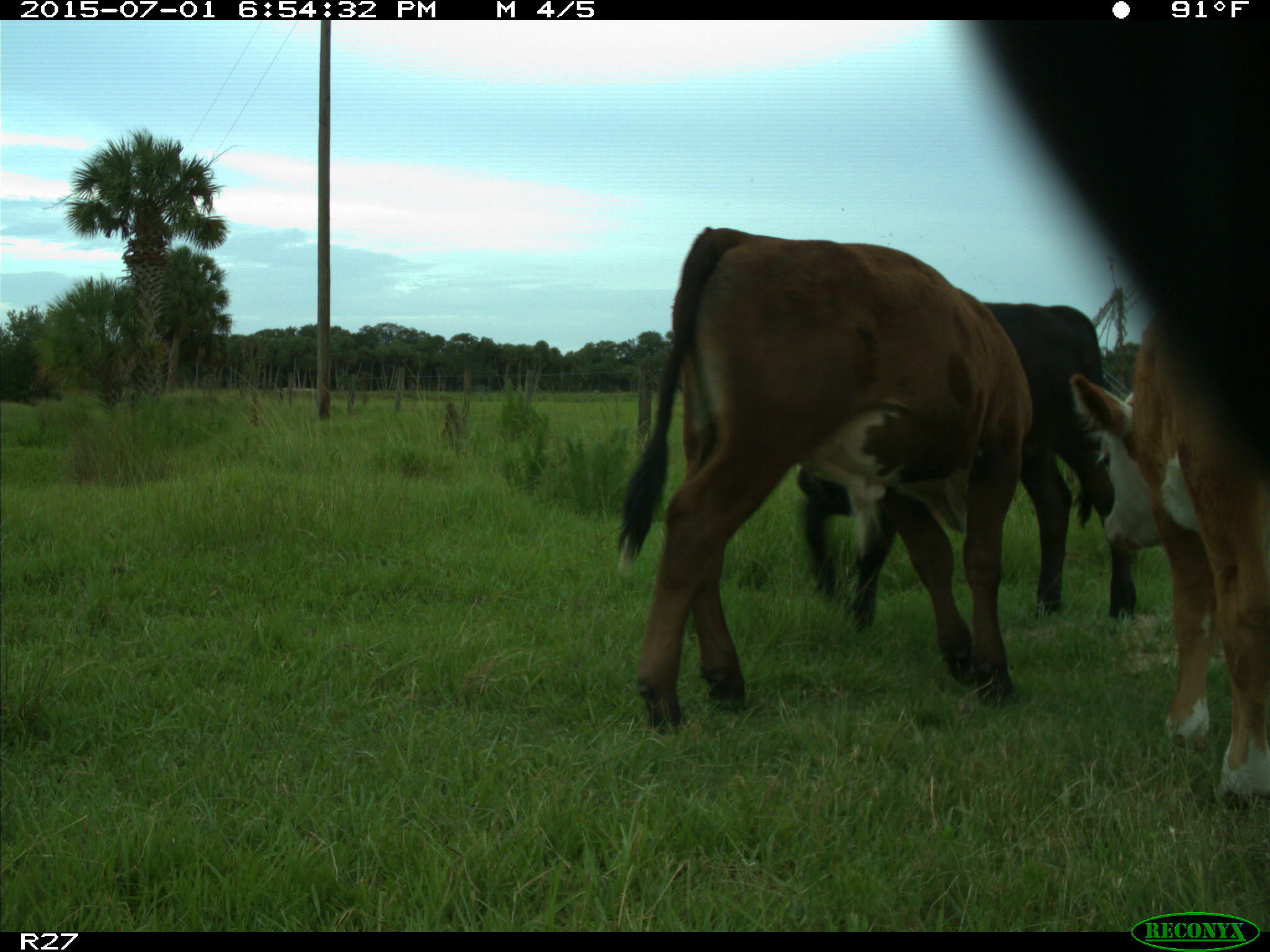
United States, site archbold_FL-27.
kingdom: Animalia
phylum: Chordata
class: Mammalia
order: Artiodactyla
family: Bovidae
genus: Bos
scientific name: Bos taurus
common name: domestic cow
Bos taurus (domestic cow).